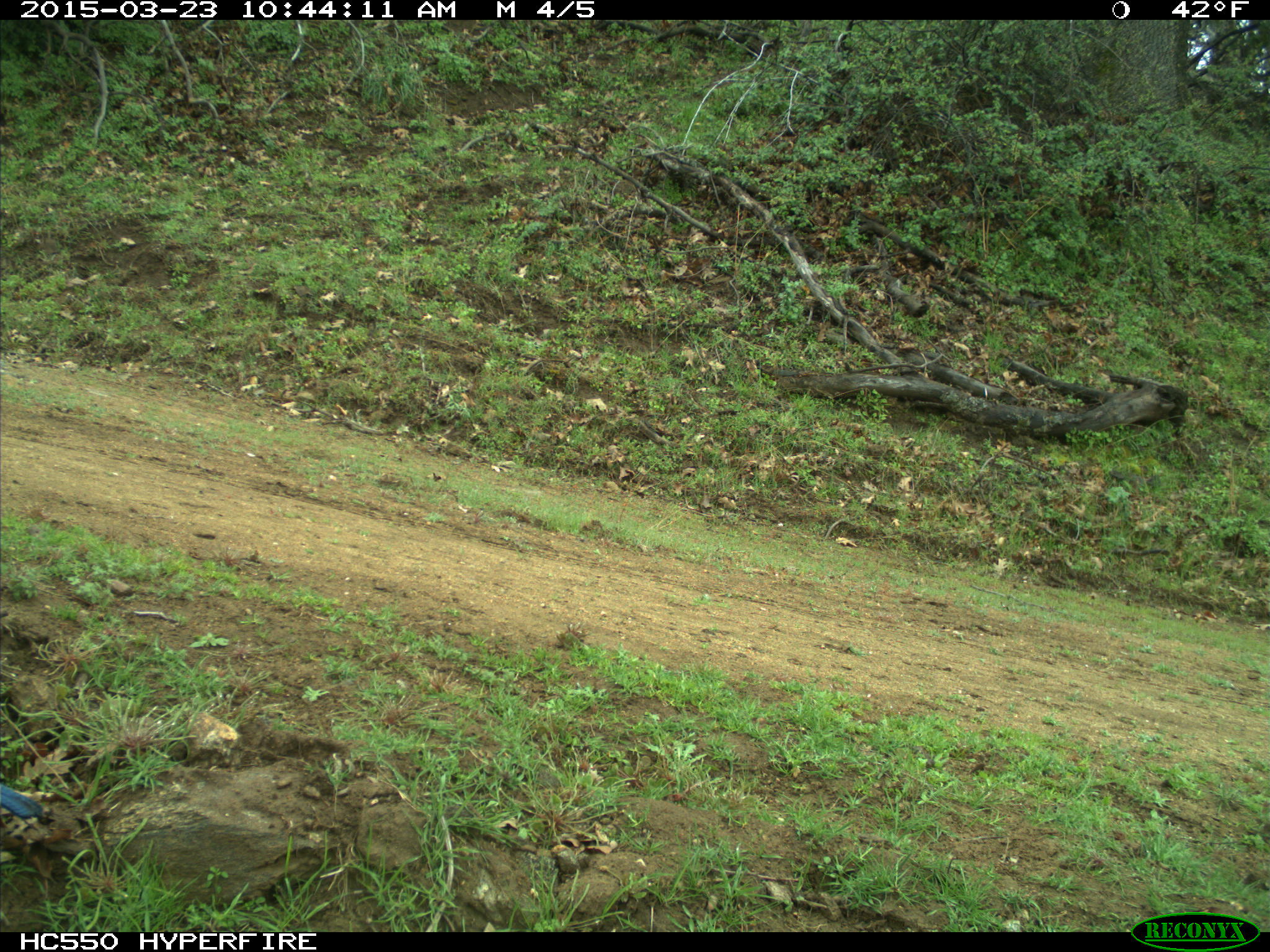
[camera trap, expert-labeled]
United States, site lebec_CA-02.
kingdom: Animalia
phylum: Chordata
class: Aves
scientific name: Aves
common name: birds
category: unidentified bird